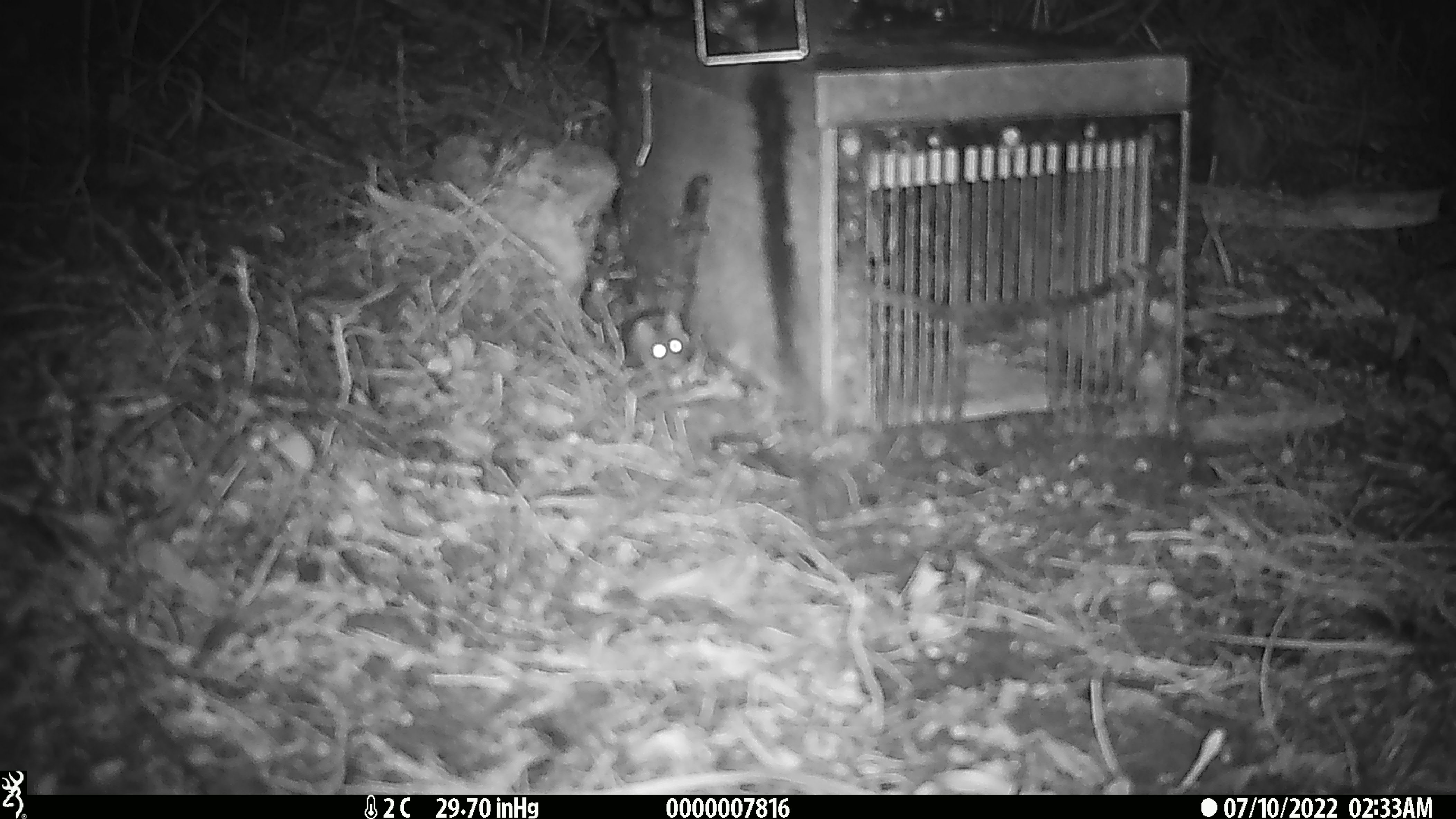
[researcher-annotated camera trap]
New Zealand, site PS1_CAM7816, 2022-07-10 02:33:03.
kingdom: Animalia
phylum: Chordata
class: Mammalia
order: Rodentia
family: Muridae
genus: Mus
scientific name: Mus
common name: mouse